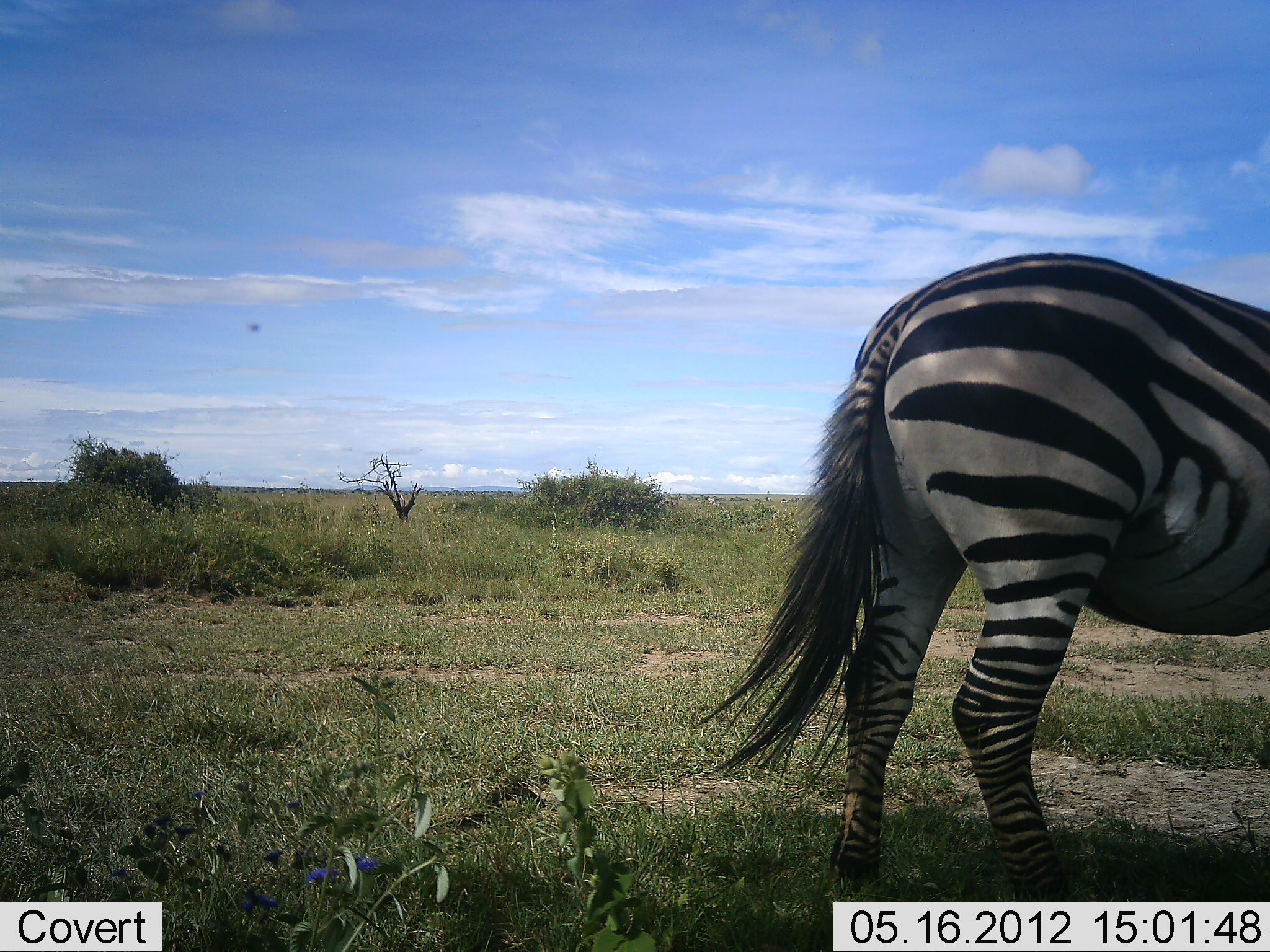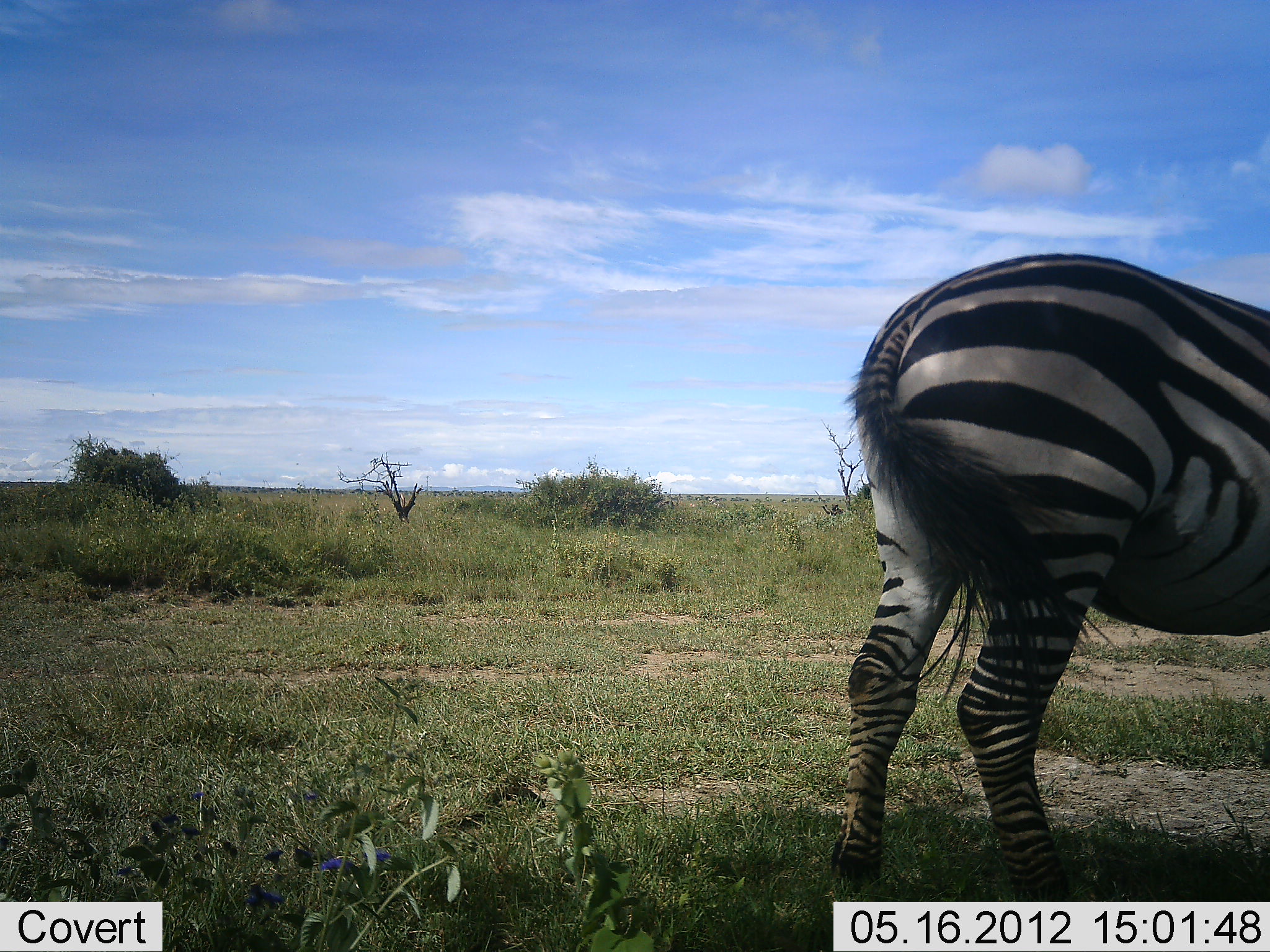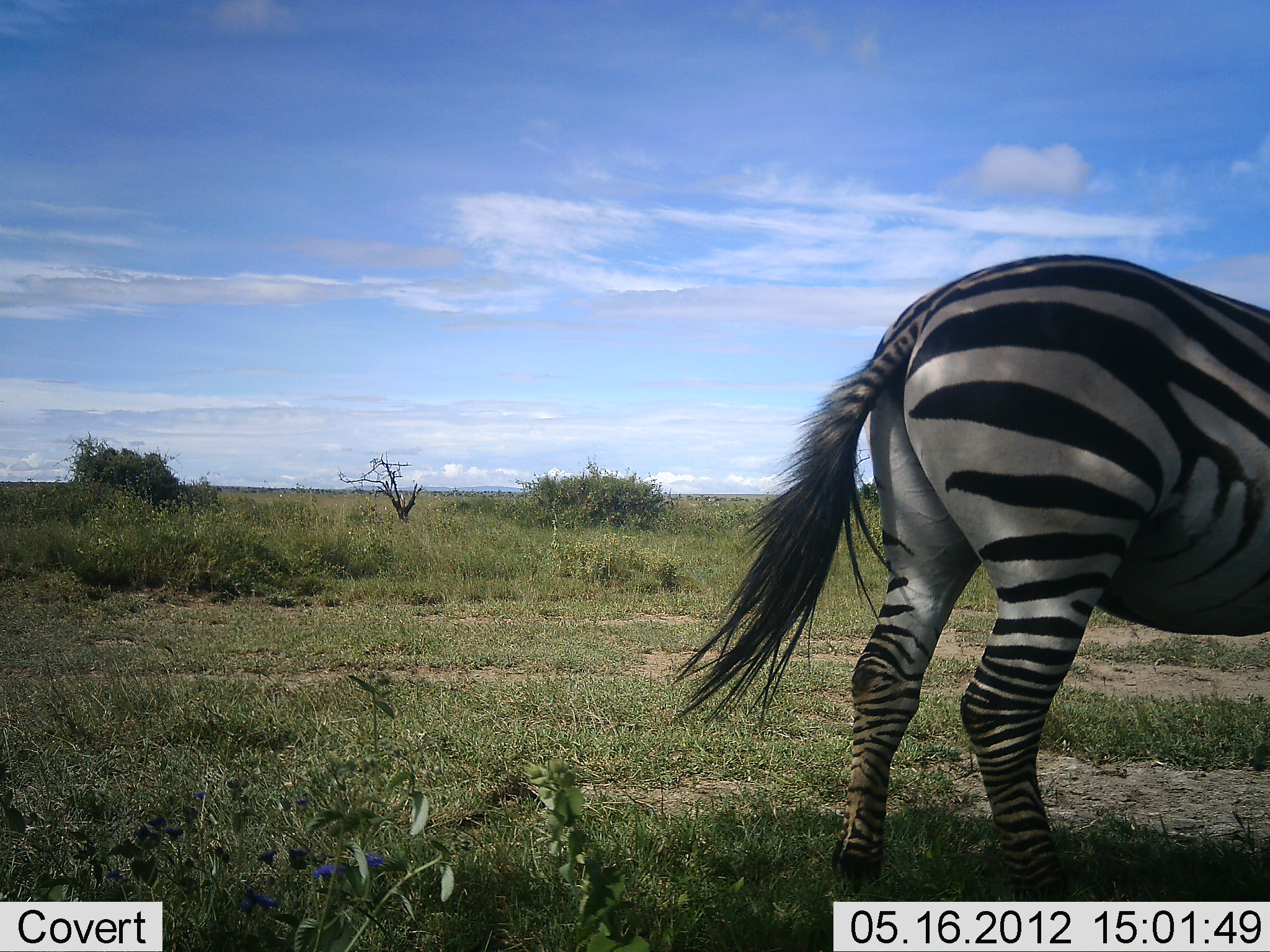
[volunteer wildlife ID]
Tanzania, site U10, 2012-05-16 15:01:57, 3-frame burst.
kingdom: Animalia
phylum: Chordata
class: Mammalia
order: Perissodactyla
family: Equidae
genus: Equus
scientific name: Equus quagga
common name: plains zebra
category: zebra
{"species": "zebra (plains zebra) (Equus quagga)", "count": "1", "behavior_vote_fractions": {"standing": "91%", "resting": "0%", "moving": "9%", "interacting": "0%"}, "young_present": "0%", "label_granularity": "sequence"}